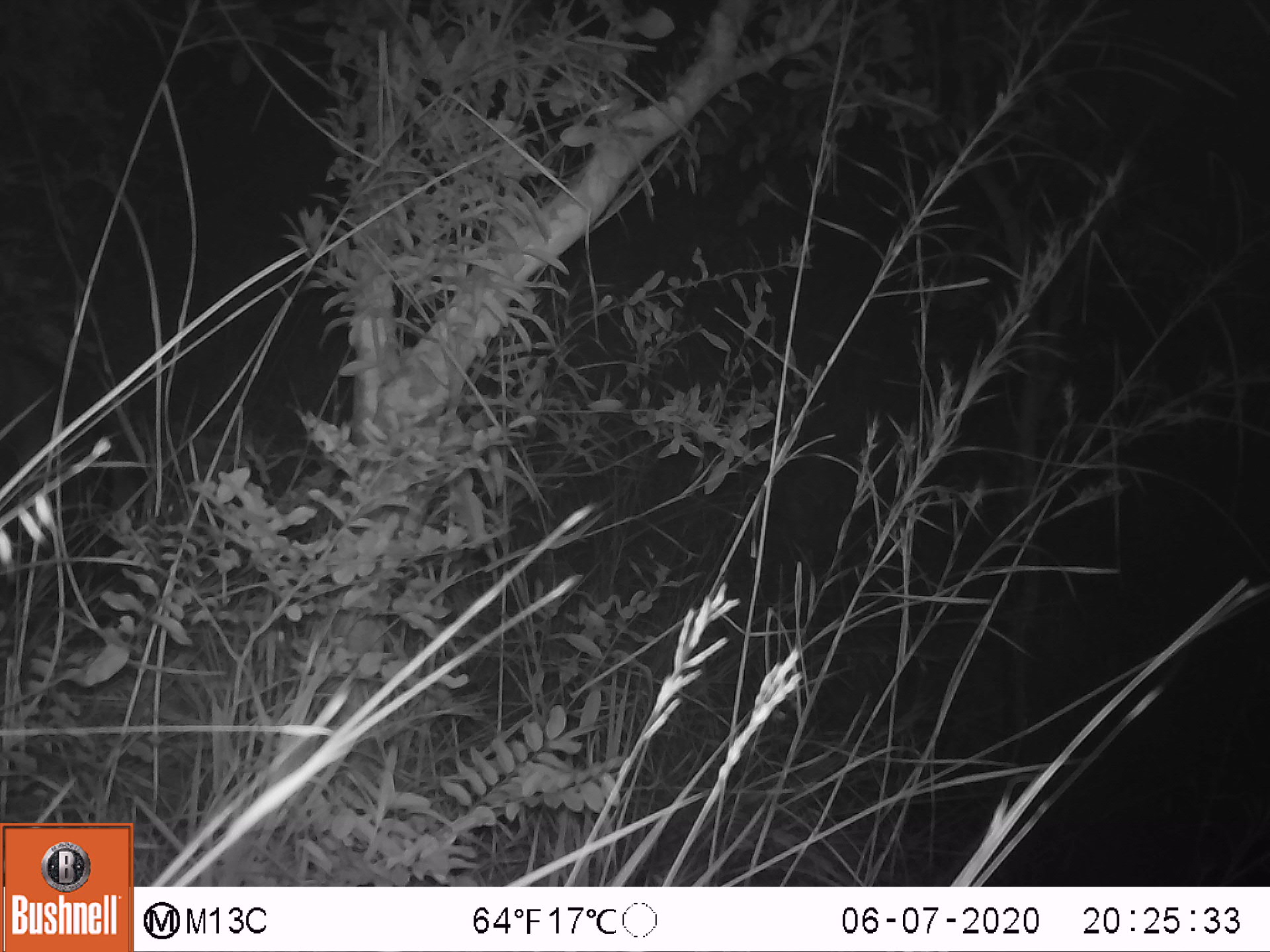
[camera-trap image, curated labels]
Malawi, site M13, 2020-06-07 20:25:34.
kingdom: Animalia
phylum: Chordata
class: Mammalia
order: Artiodactyla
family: Suidae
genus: Potamochoerus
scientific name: Potamochoerus larvatus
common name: bushpig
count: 1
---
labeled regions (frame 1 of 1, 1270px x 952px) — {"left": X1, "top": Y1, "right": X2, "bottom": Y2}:
bushpig: {"left": 0, "top": 347, "right": 137, "bottom": 573}